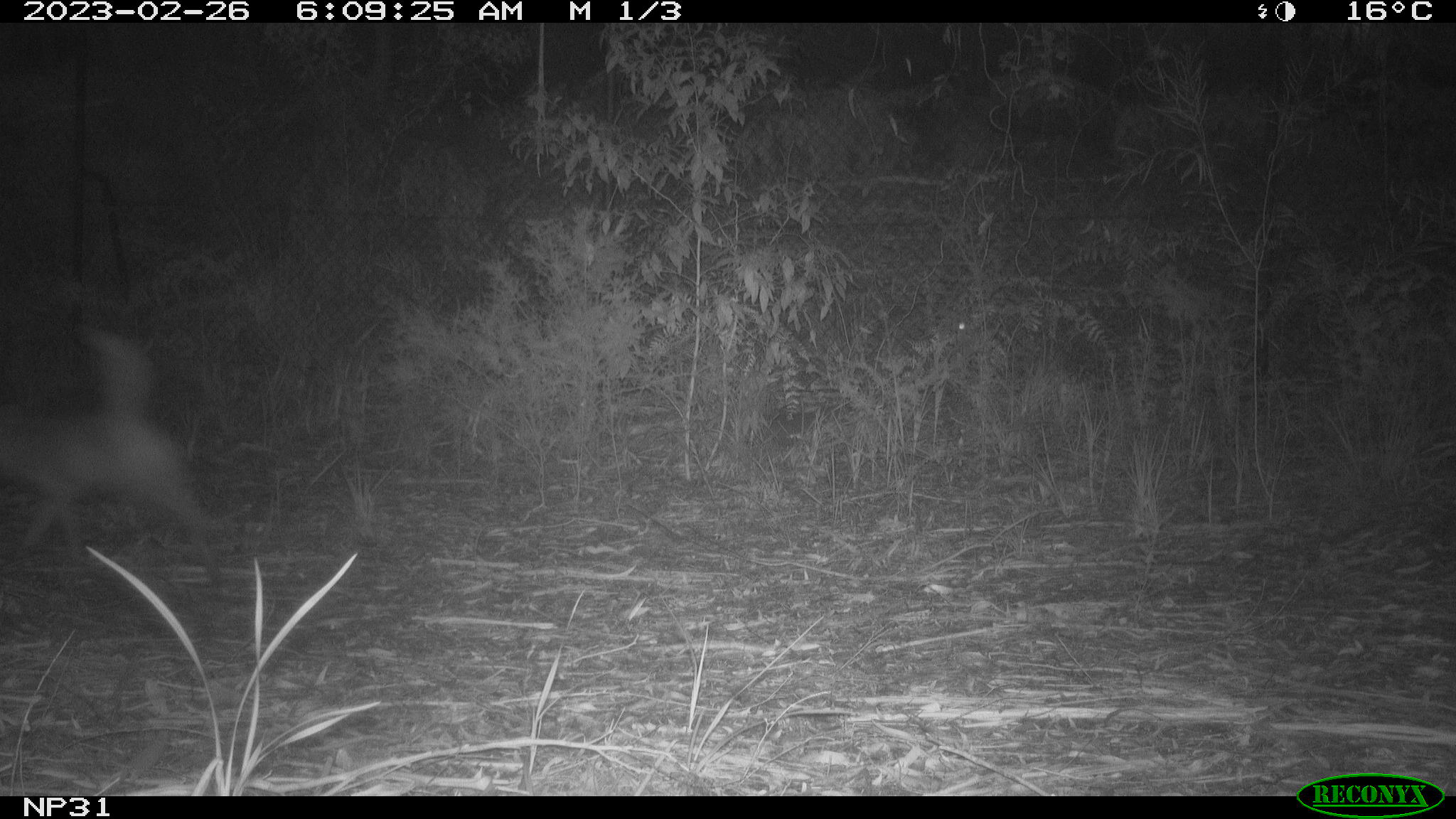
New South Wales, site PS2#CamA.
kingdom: Animalia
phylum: Chordata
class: Mammalia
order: Carnivora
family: Canidae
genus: Canis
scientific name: Canis familiaris dingo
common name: dingo